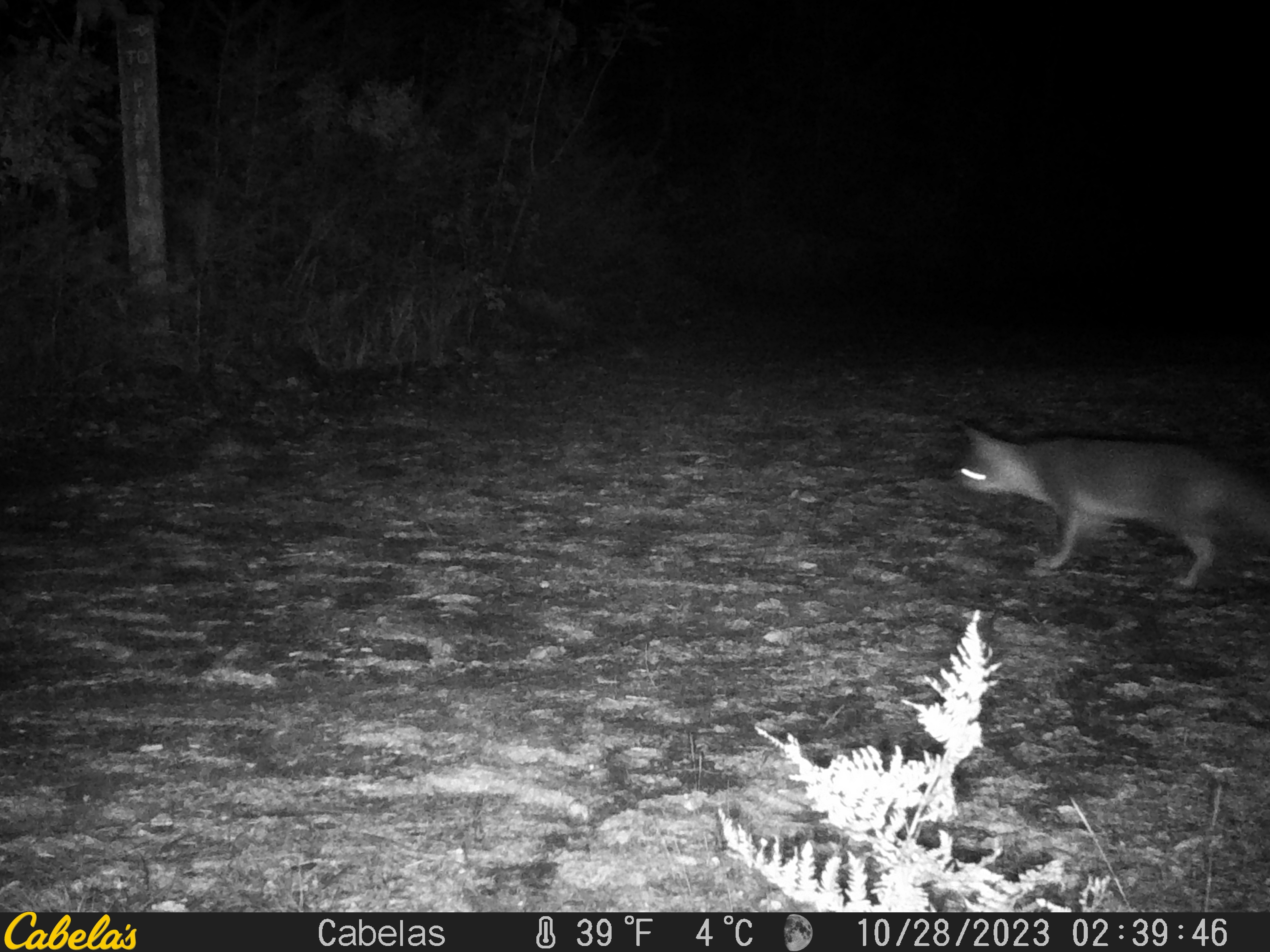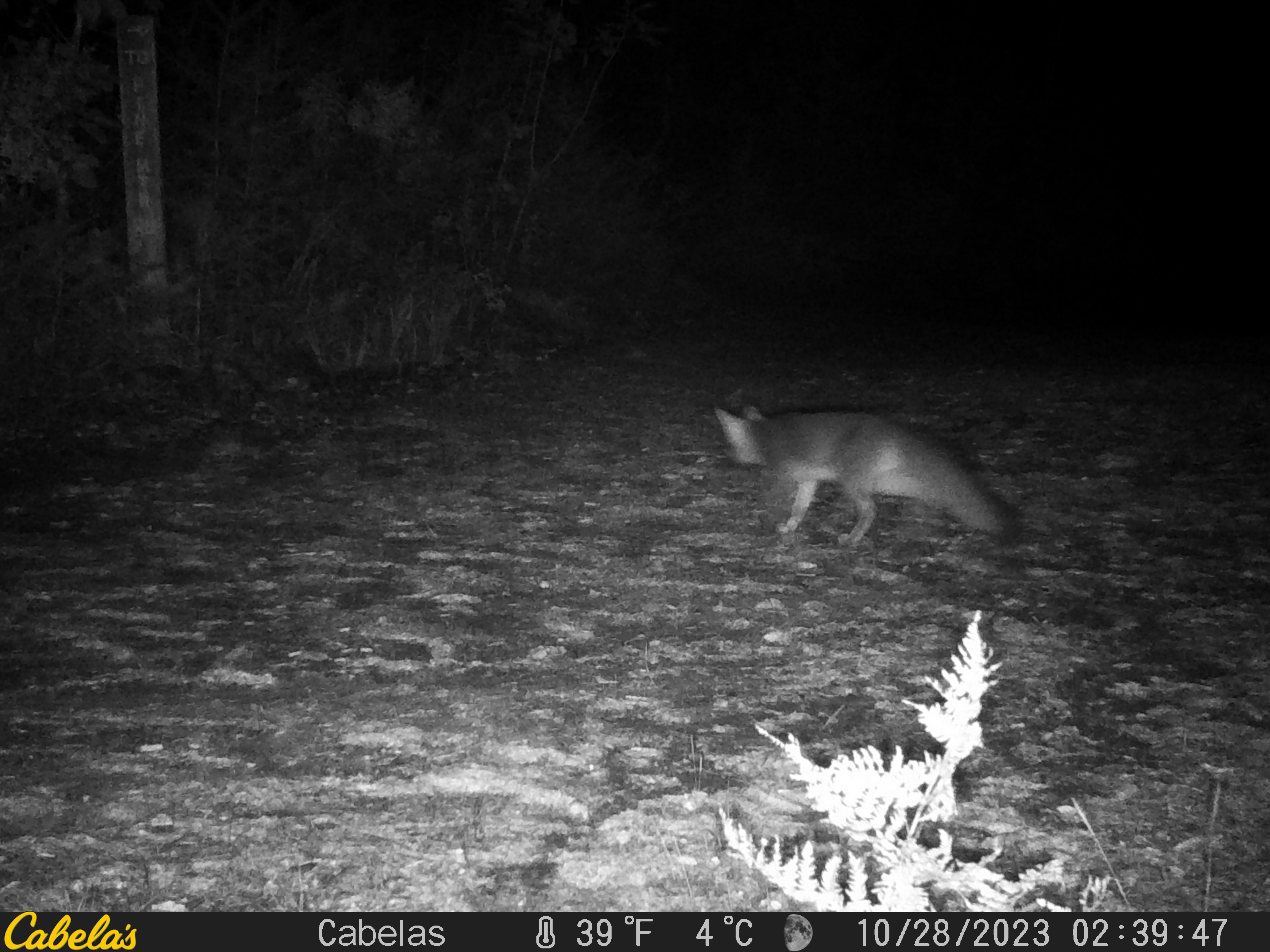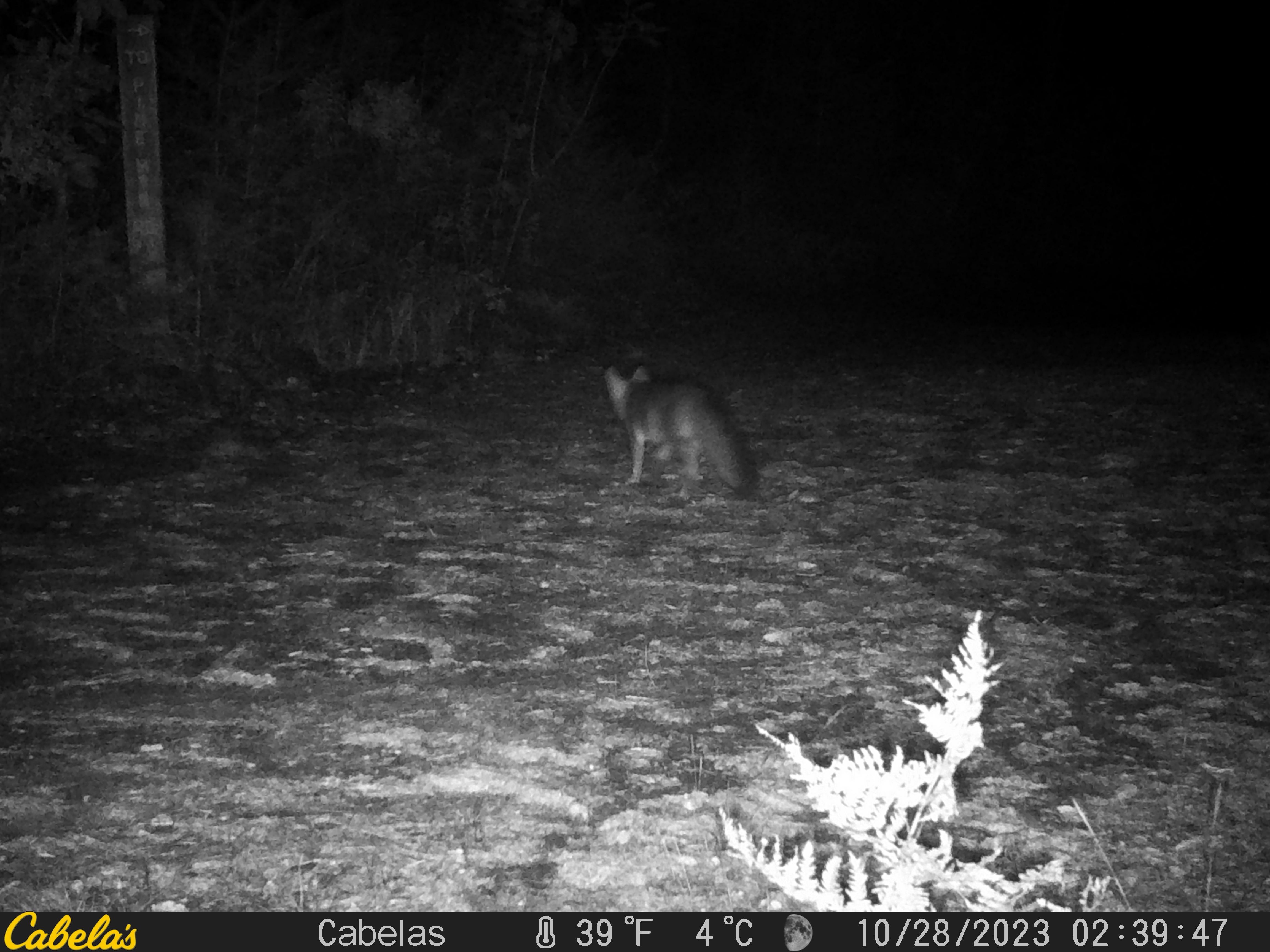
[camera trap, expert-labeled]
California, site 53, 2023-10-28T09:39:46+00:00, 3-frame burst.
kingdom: Animalia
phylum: Chordata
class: Mammalia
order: Carnivora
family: Canidae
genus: Urocyon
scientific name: Urocyon cinereoargenteus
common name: gray fox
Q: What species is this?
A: Gray fox (Urocyon cinereoargenteus).